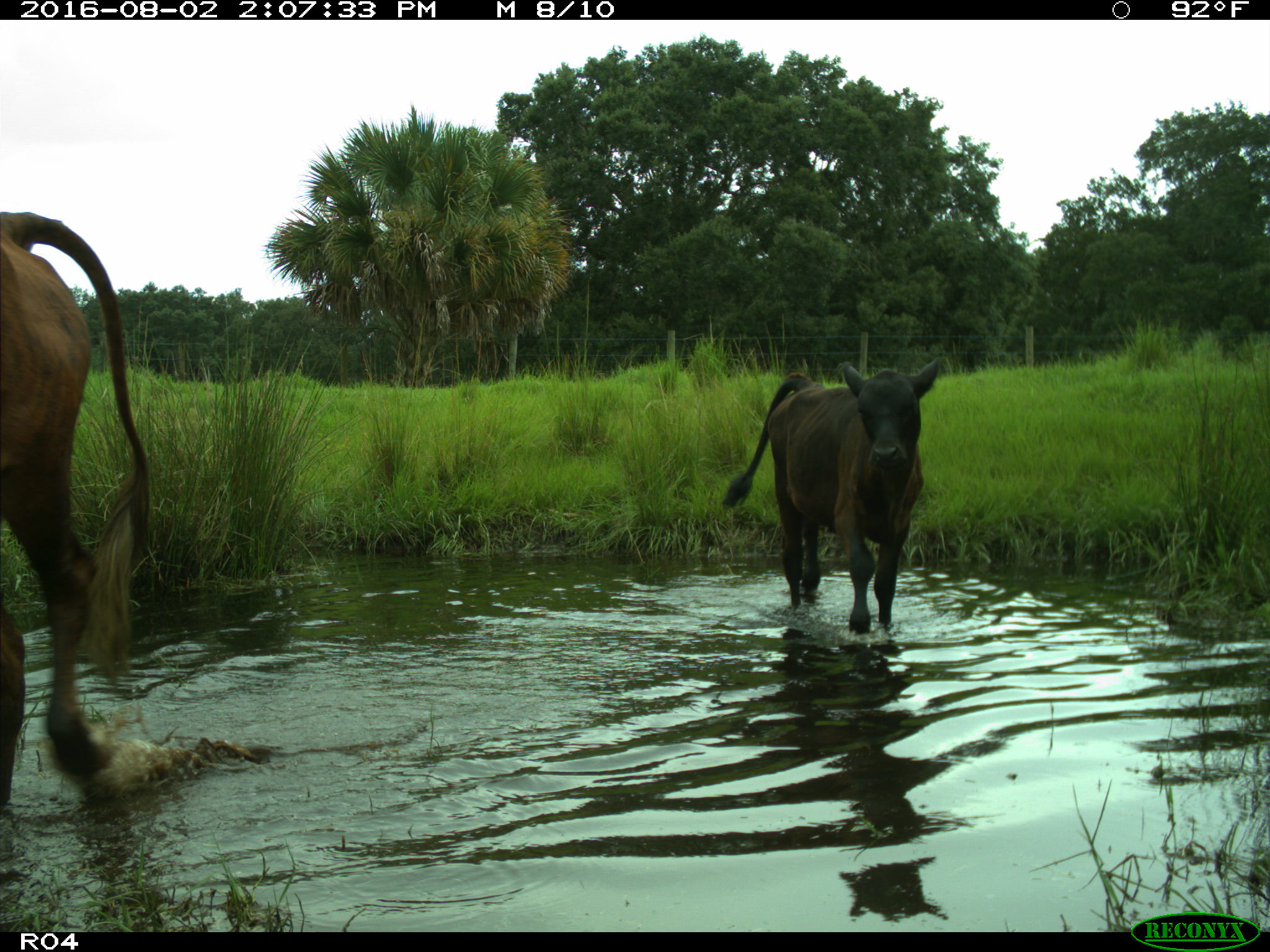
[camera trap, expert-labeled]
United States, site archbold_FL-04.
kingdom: Animalia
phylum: Chordata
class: Mammalia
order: Artiodactyla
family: Bovidae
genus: Bos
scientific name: Bos taurus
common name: domestic cow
Bos taurus (domestic cow).